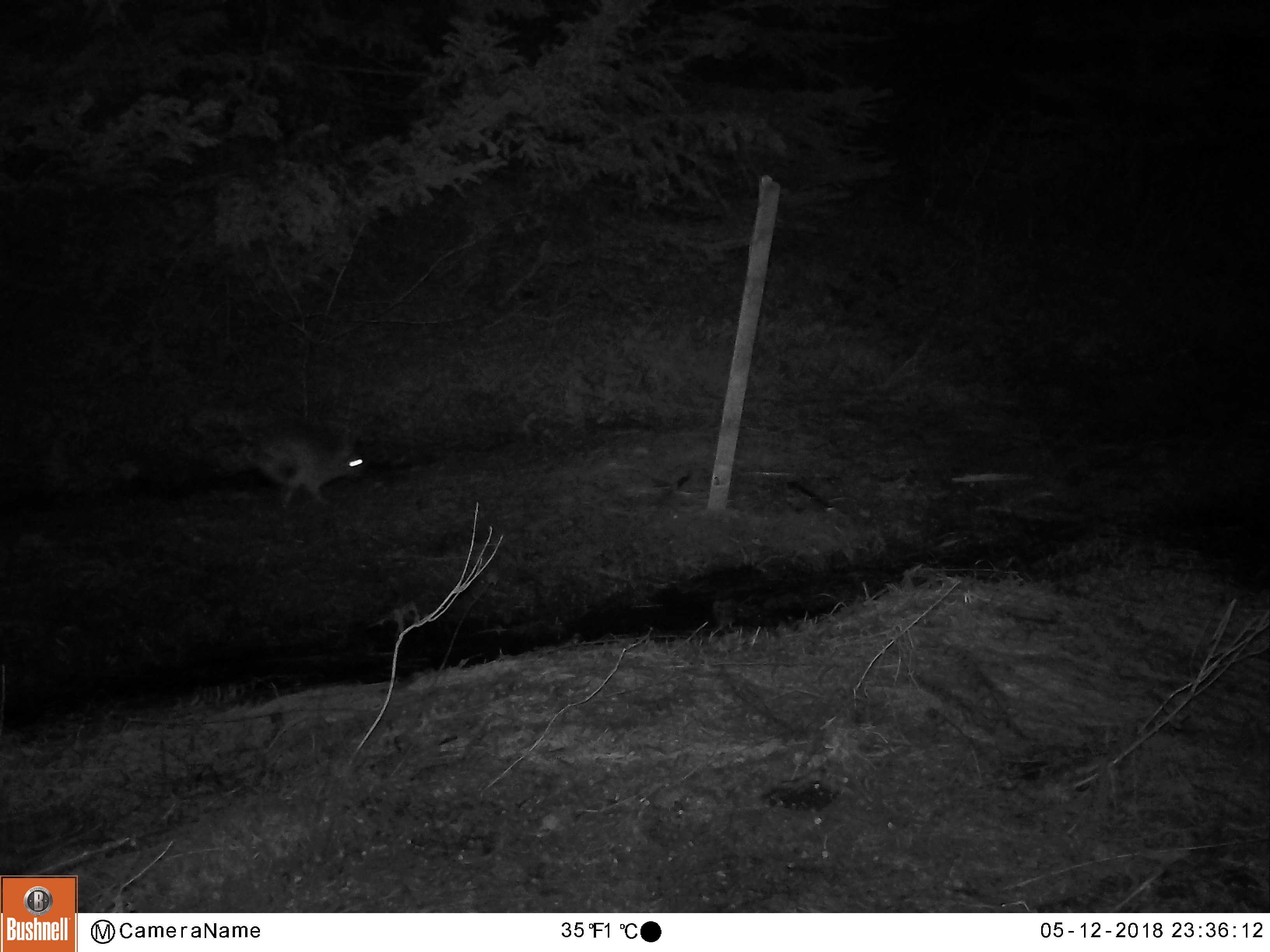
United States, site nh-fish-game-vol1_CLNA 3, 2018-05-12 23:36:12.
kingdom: Animalia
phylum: Chordata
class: Mammalia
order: Lagomorpha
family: Leporidae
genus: Lepus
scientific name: Lepus americanus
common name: snowshoe hare